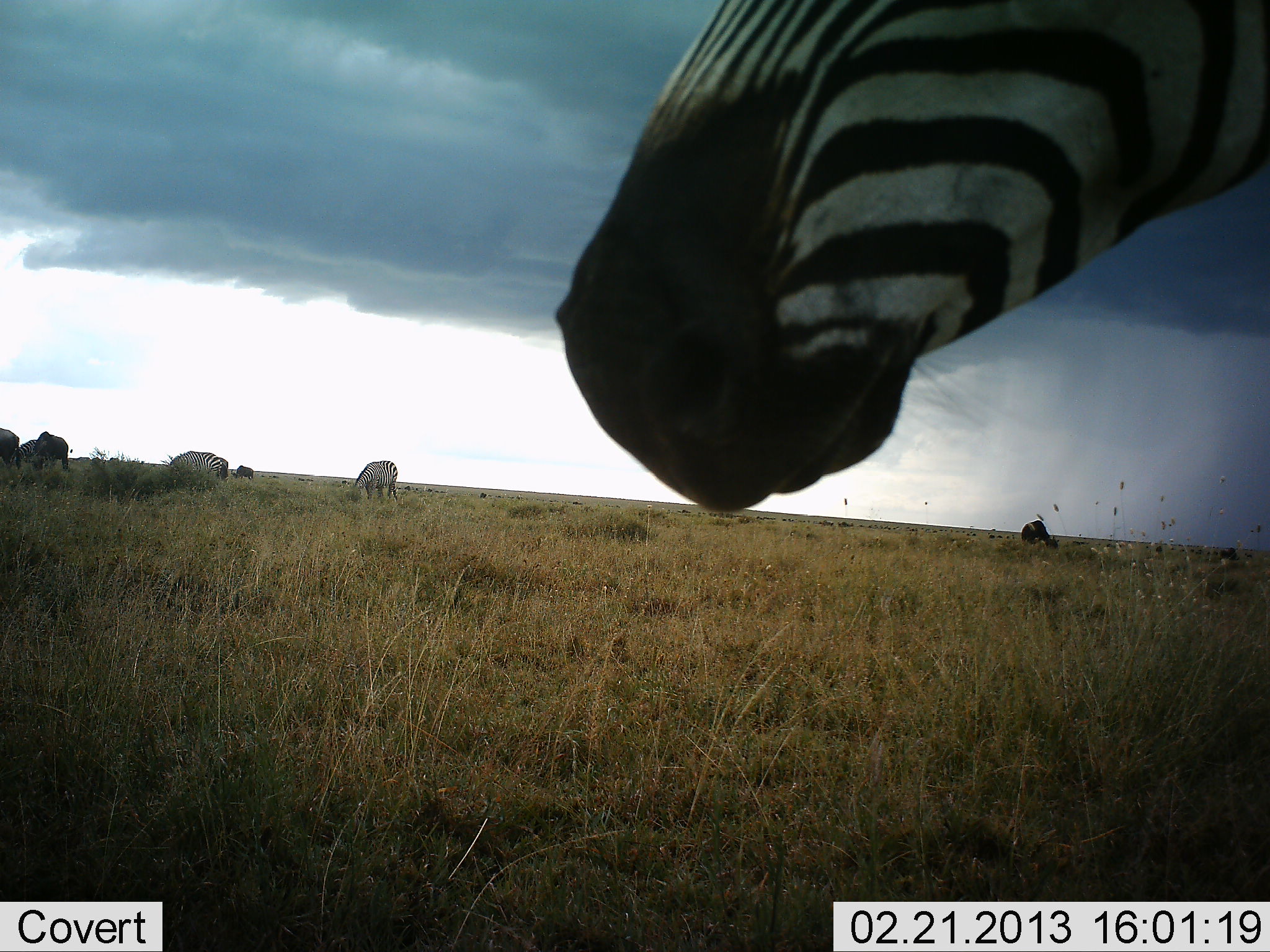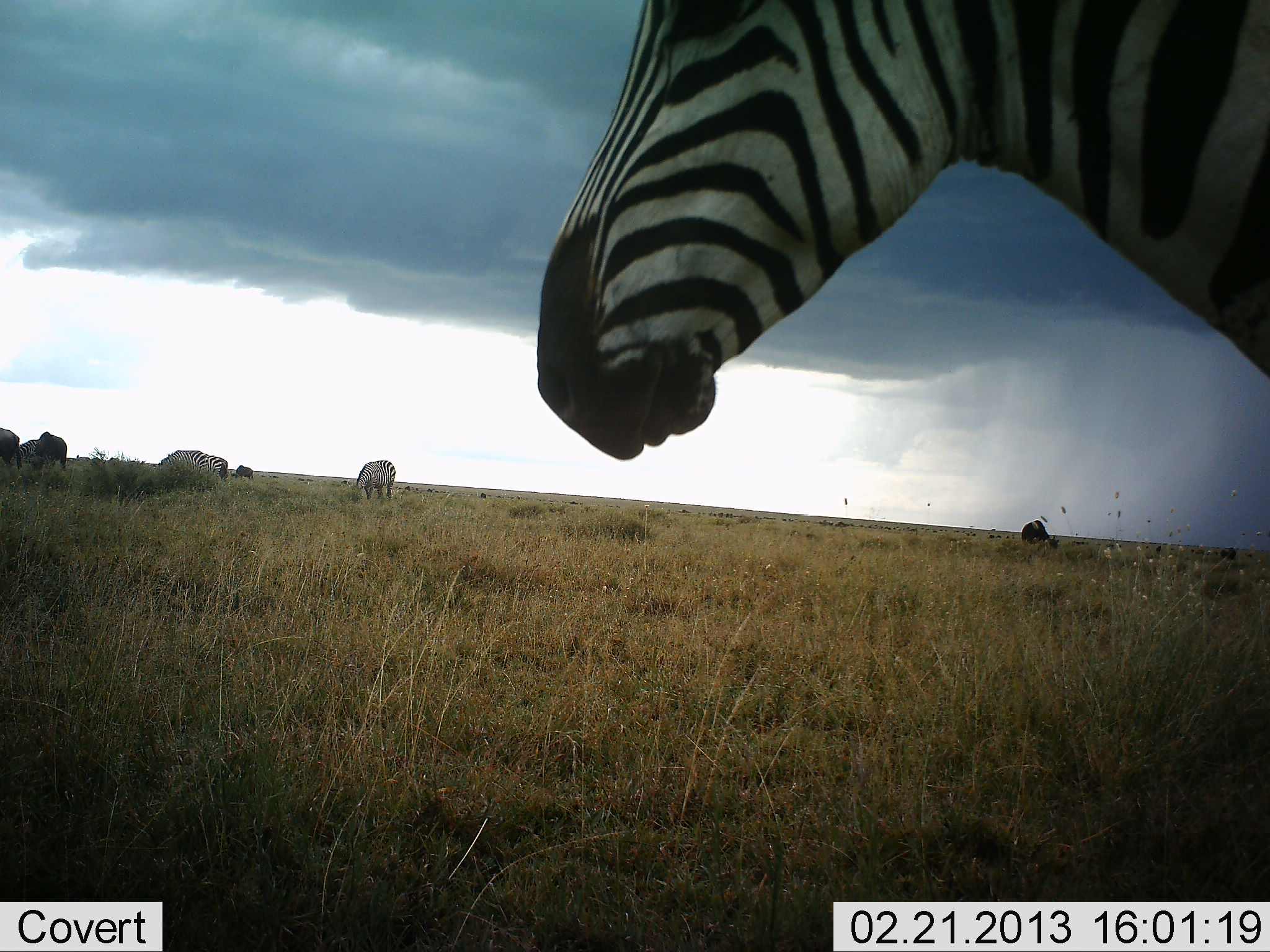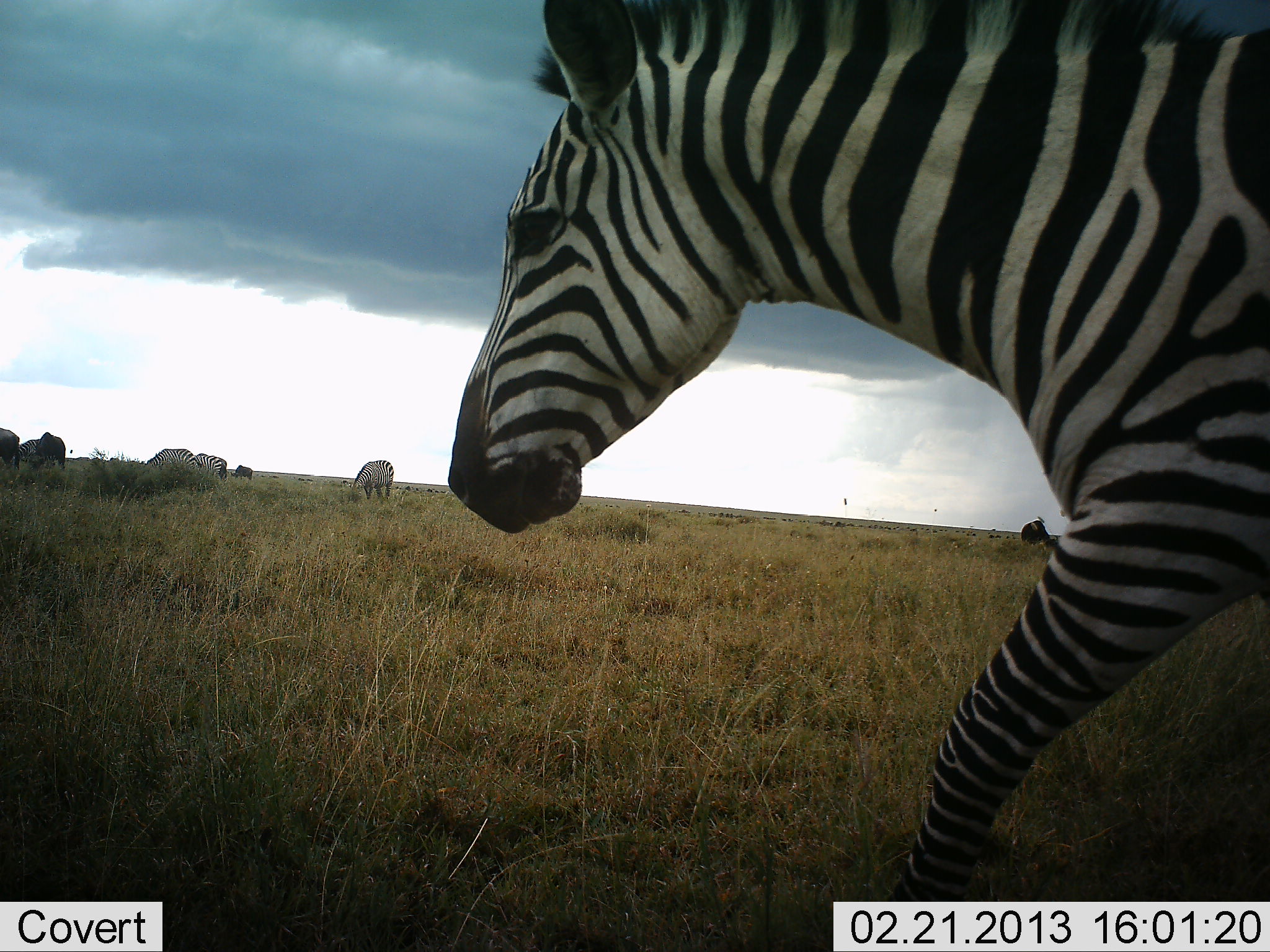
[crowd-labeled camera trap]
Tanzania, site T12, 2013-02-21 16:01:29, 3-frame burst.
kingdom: Animalia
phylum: Chordata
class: Mammalia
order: Perissodactyla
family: Equidae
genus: Equus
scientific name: Equus quagga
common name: plains zebra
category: zebra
Zebra (plains zebra) (Equus quagga), count 5. Behavior (volunteer vote fractions): standing 55%, resting 2%, moving 59%, interacting 4%. Young present (vote fraction): 0%. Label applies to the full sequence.